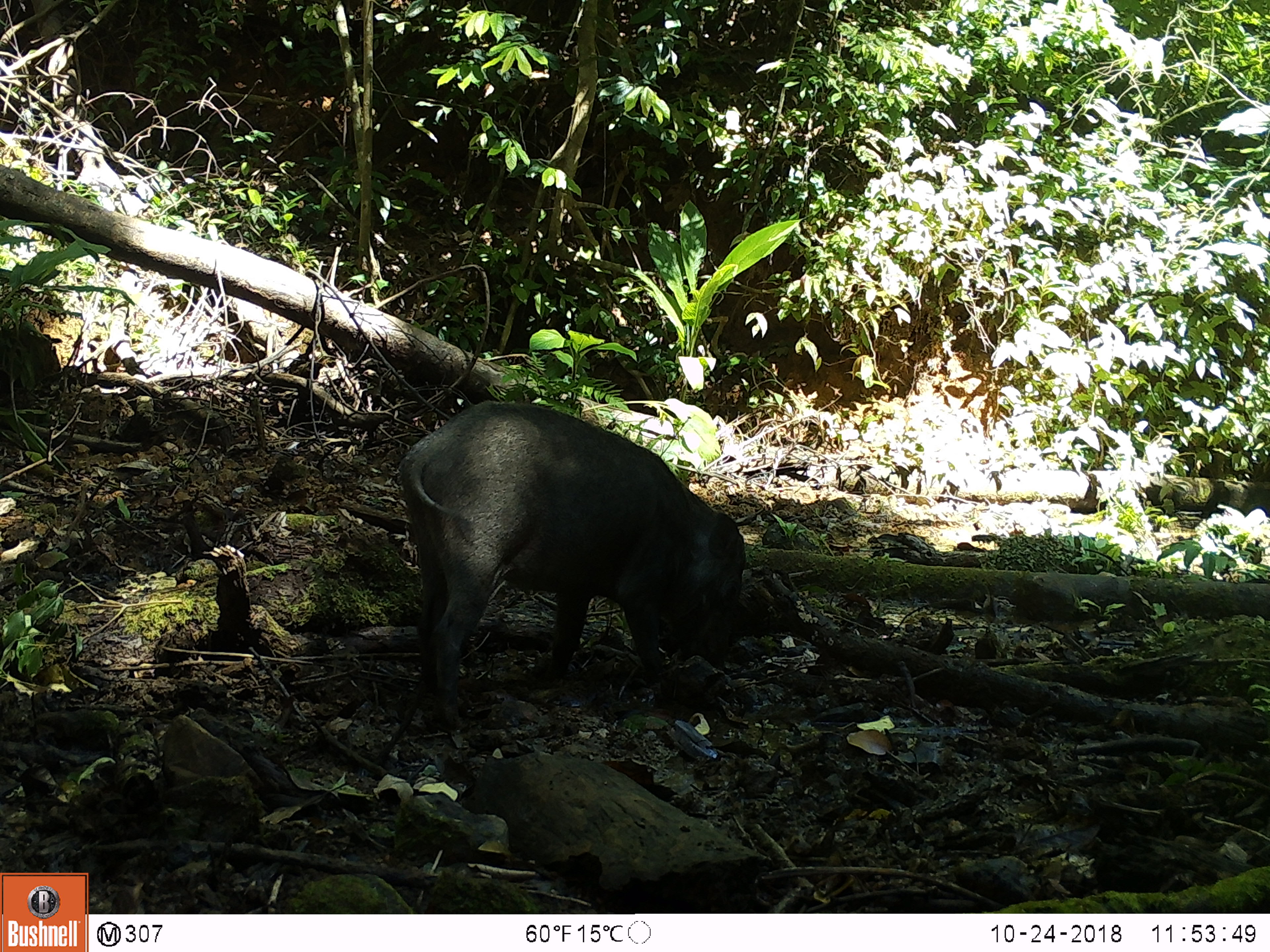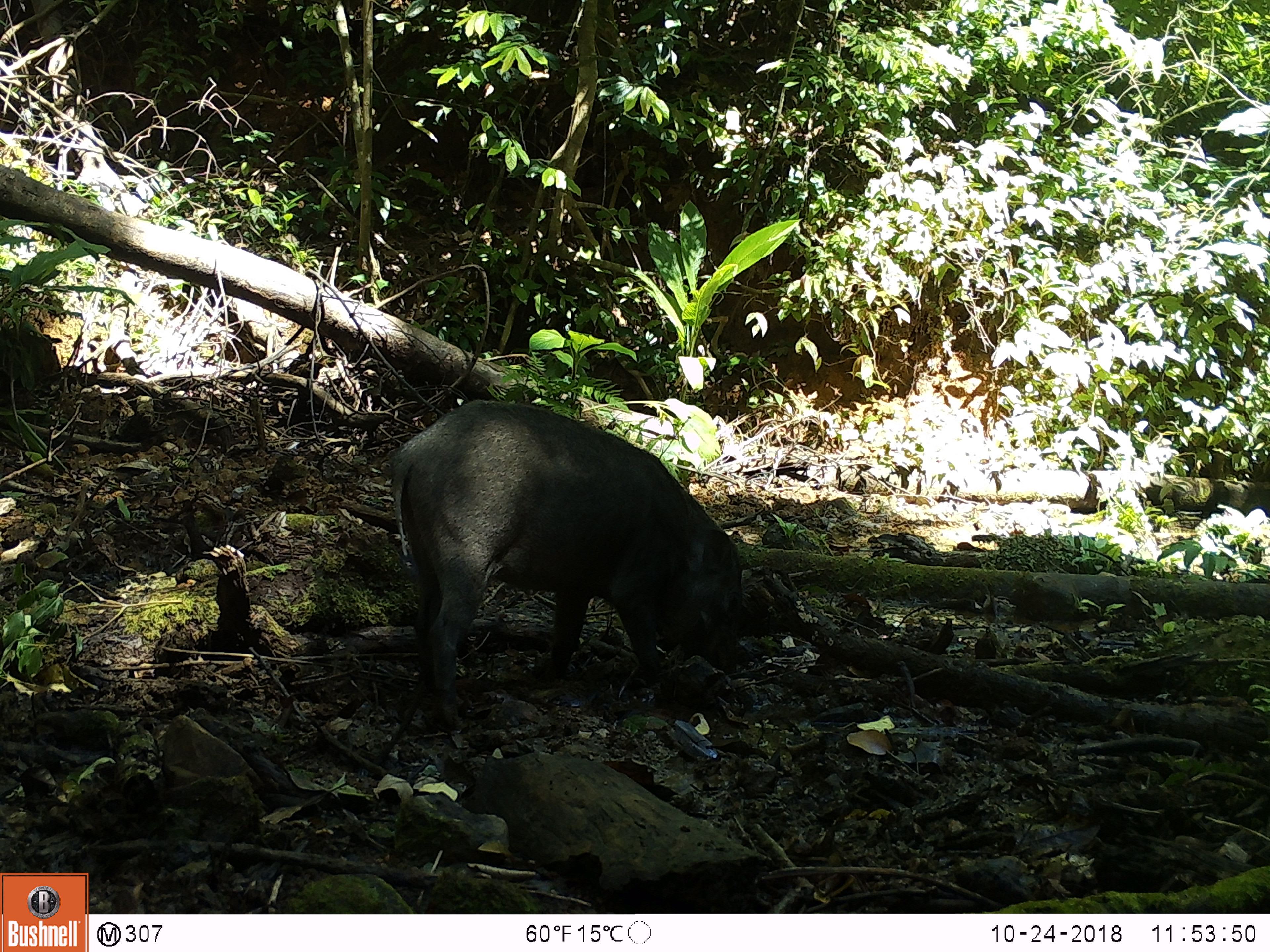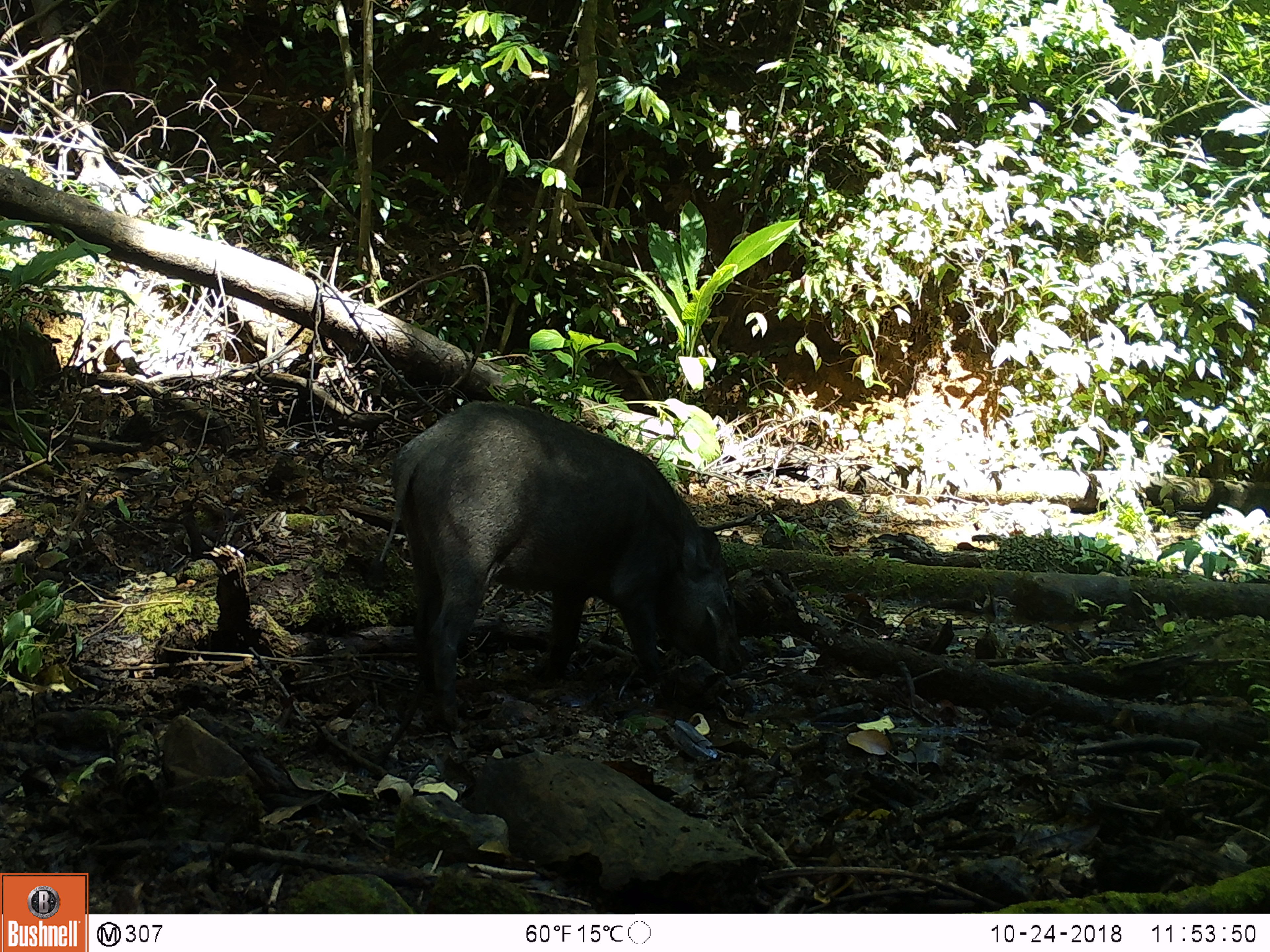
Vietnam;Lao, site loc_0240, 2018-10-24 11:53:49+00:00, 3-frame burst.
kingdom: Animalia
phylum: Chordata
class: Mammalia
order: Artiodactyla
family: Suidae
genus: Sus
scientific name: Sus scrofa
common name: eurasian wild pig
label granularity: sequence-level